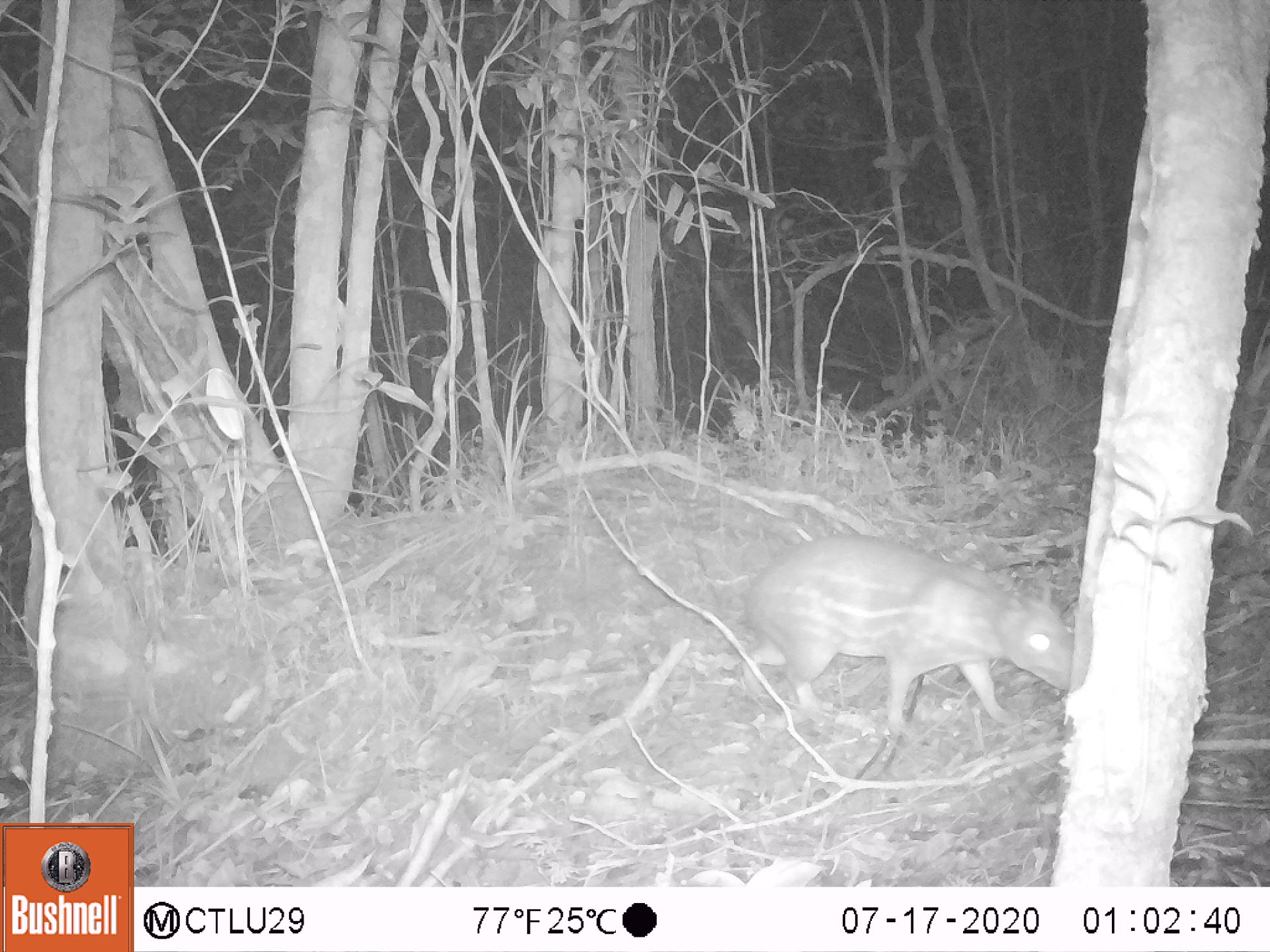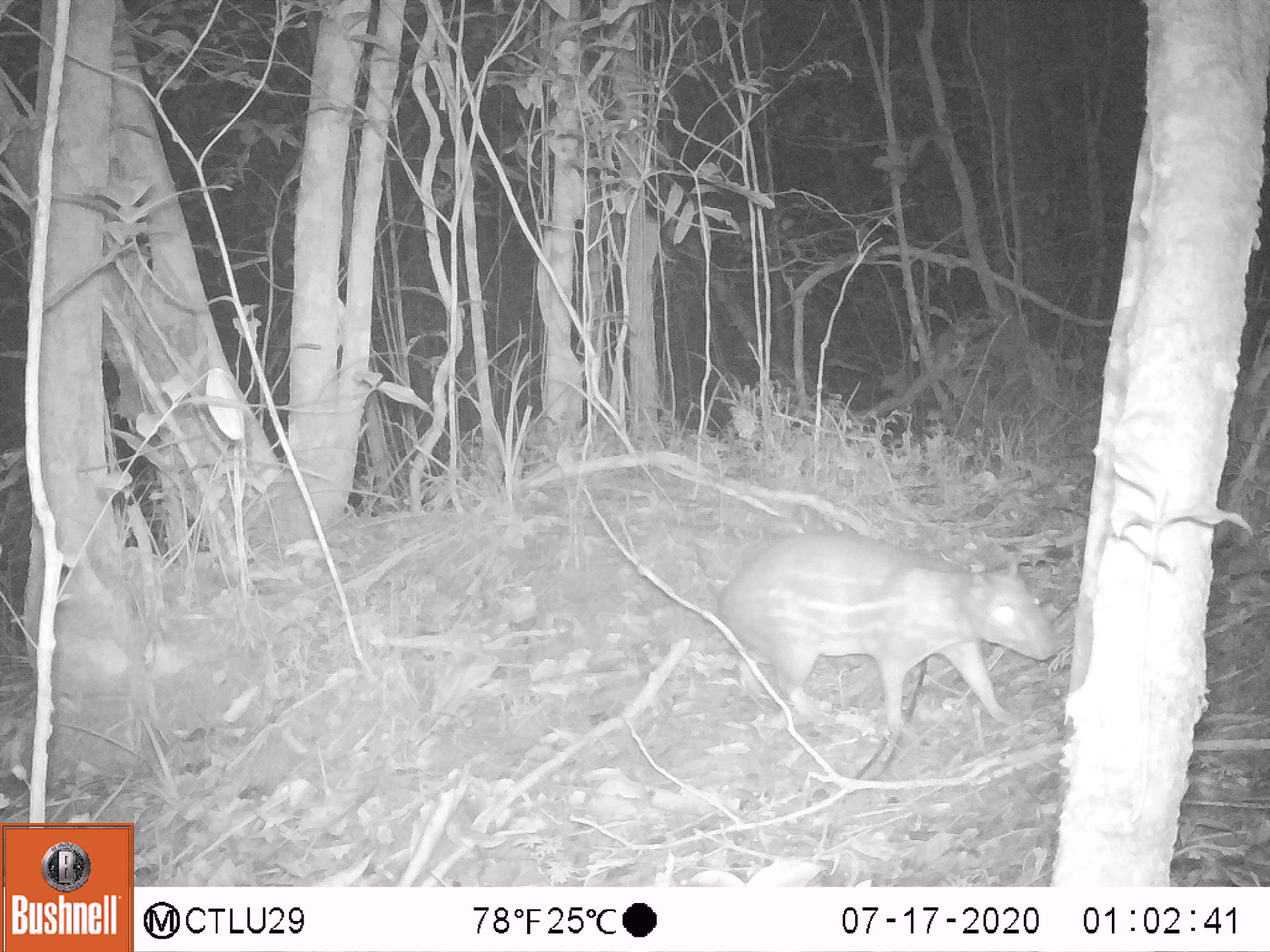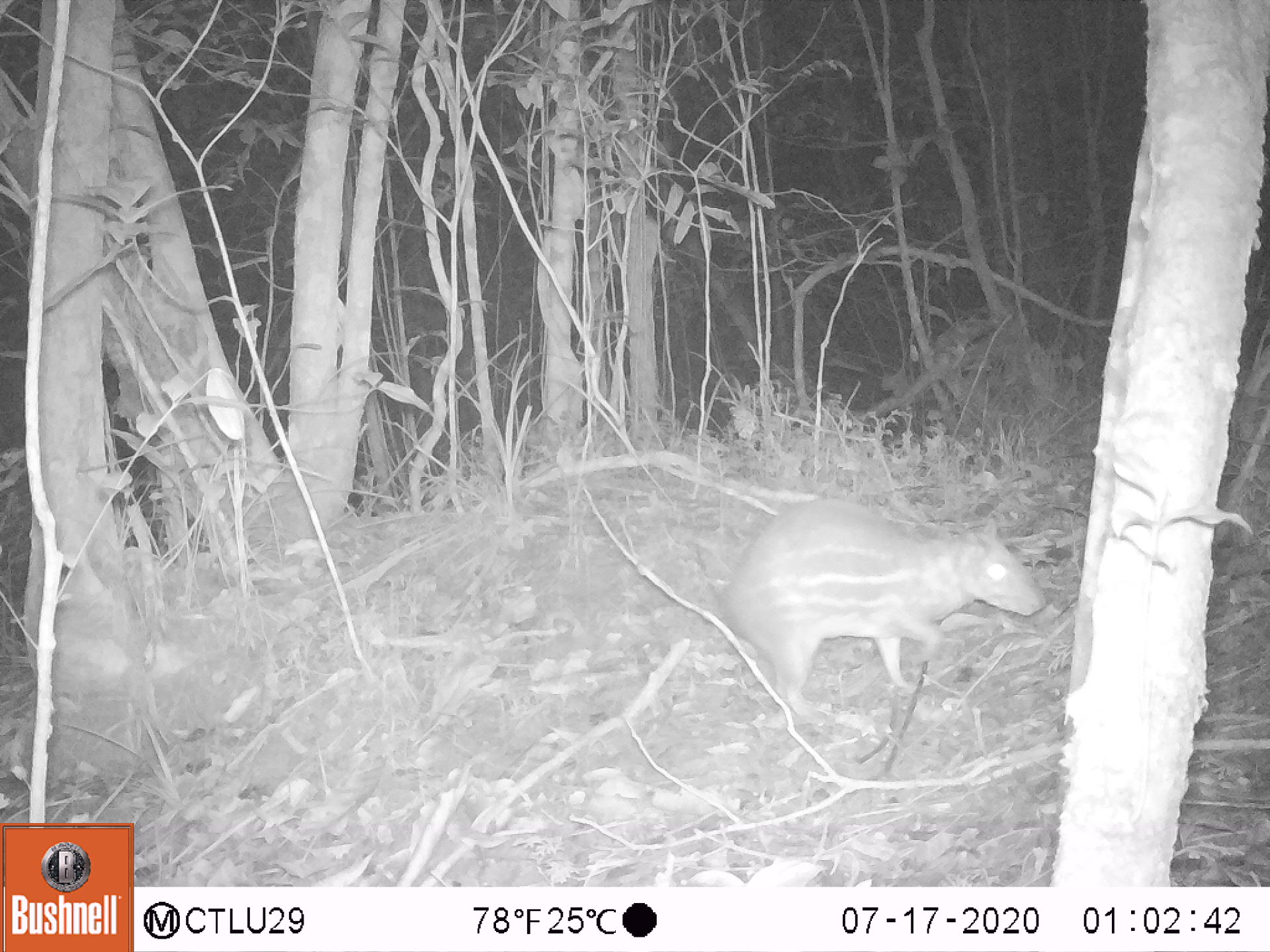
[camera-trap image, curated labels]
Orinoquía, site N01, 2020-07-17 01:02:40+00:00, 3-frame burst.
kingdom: Animalia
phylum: Chordata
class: Mammalia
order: Rodentia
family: Cuniculidae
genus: Cuniculus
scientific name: Cuniculus paca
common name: spotted paca